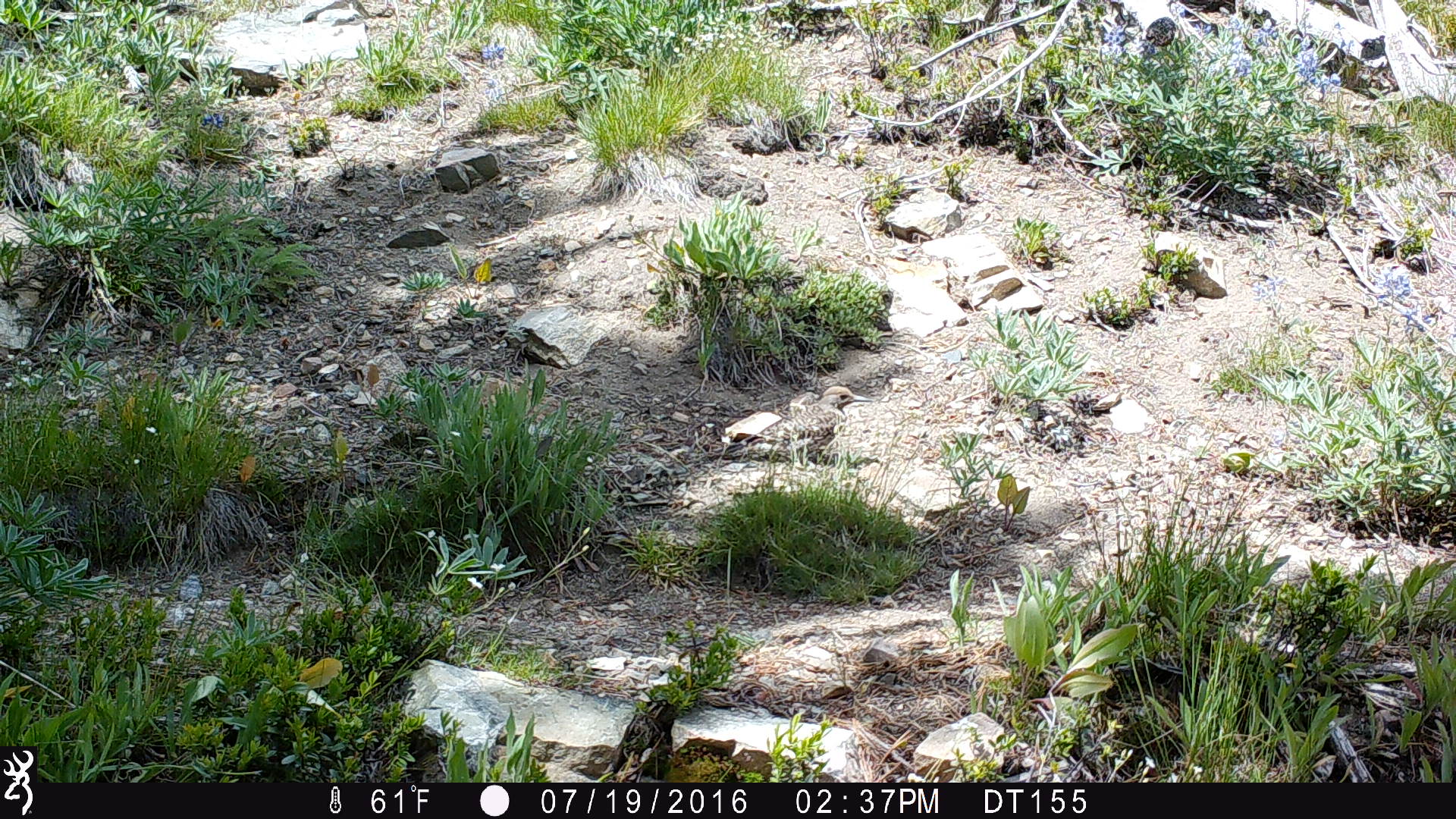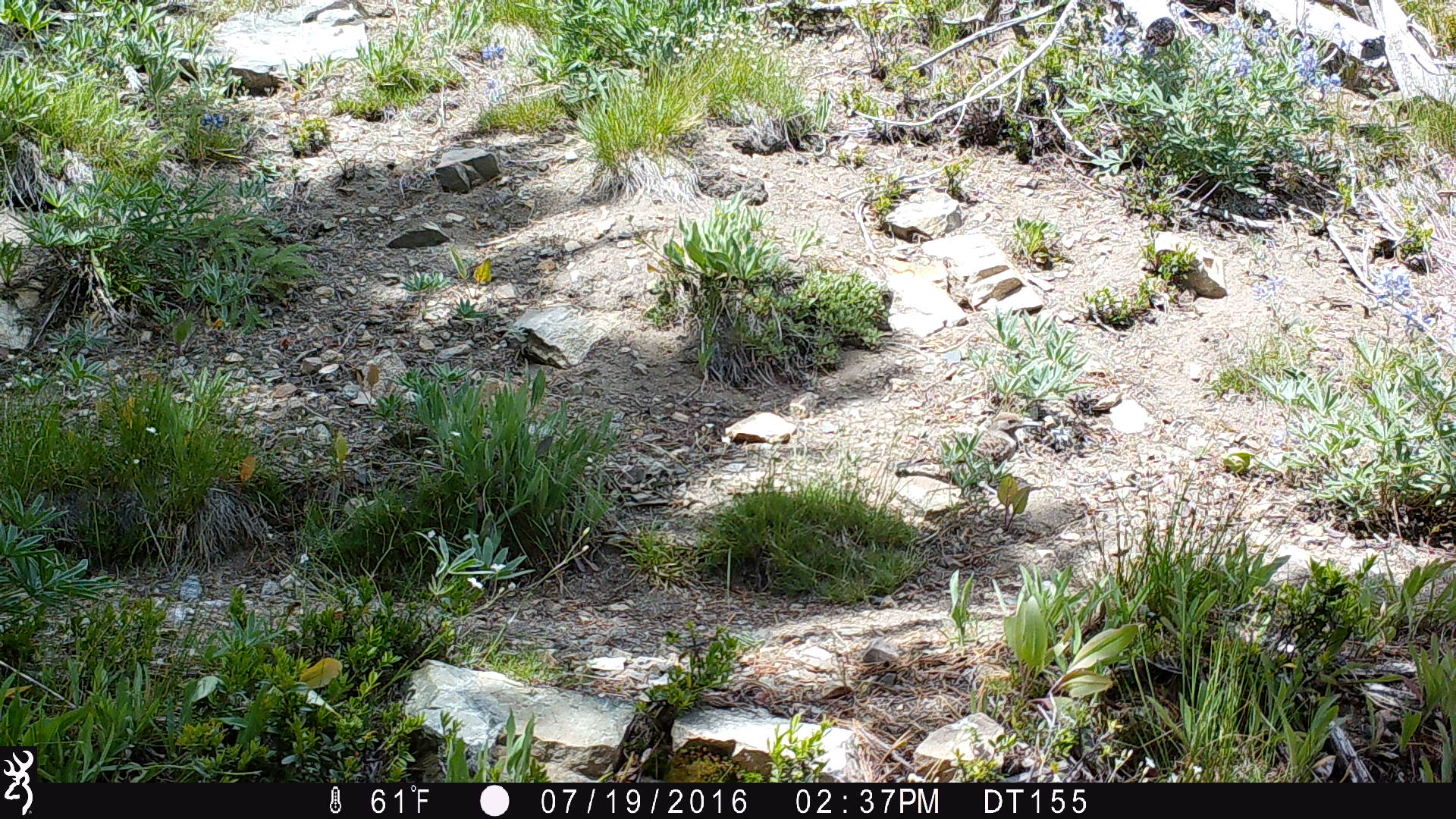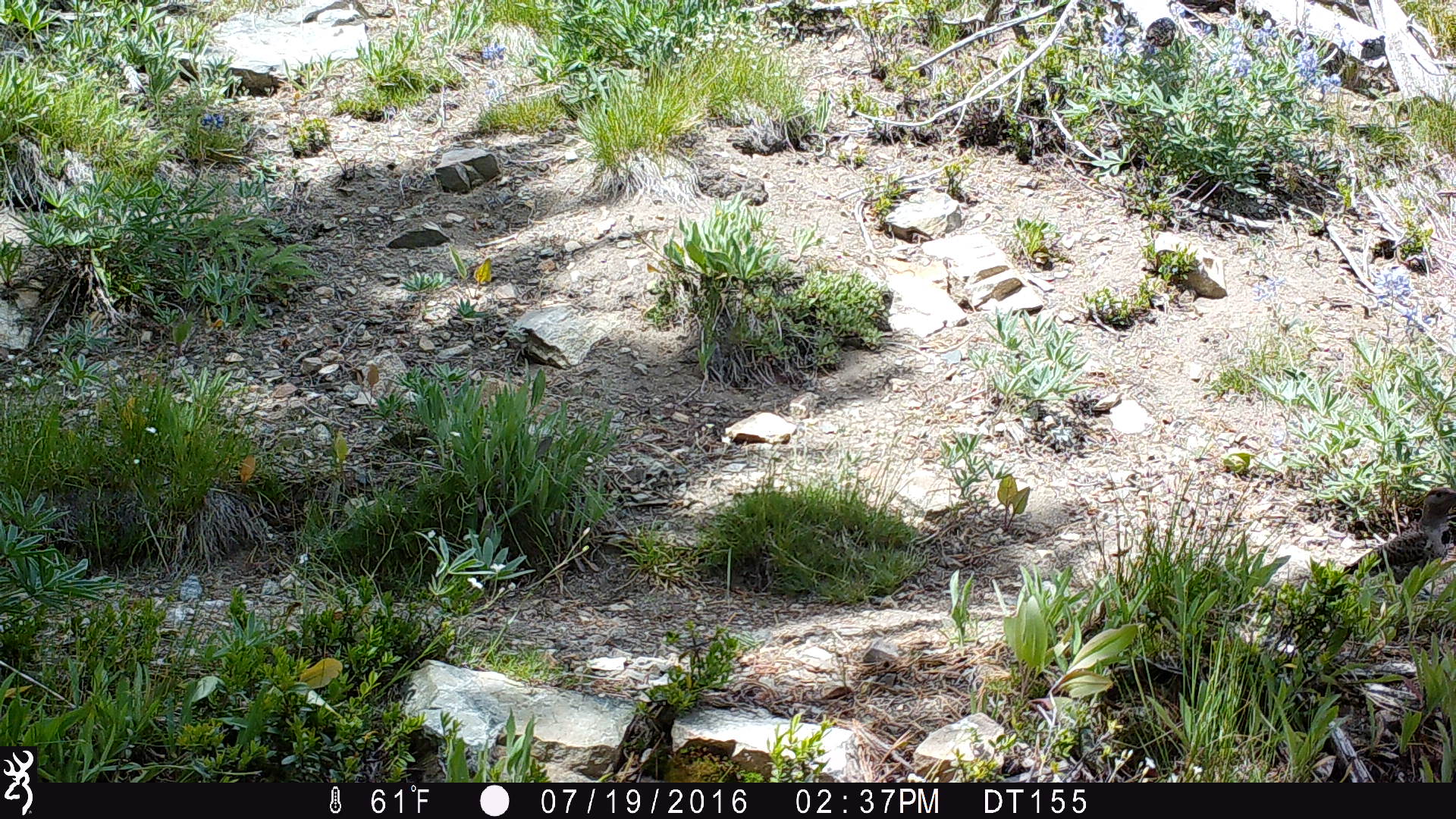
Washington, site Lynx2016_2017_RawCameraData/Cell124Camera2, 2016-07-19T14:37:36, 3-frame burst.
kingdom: Animalia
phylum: Chordata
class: Aves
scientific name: Aves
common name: birds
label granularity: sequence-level